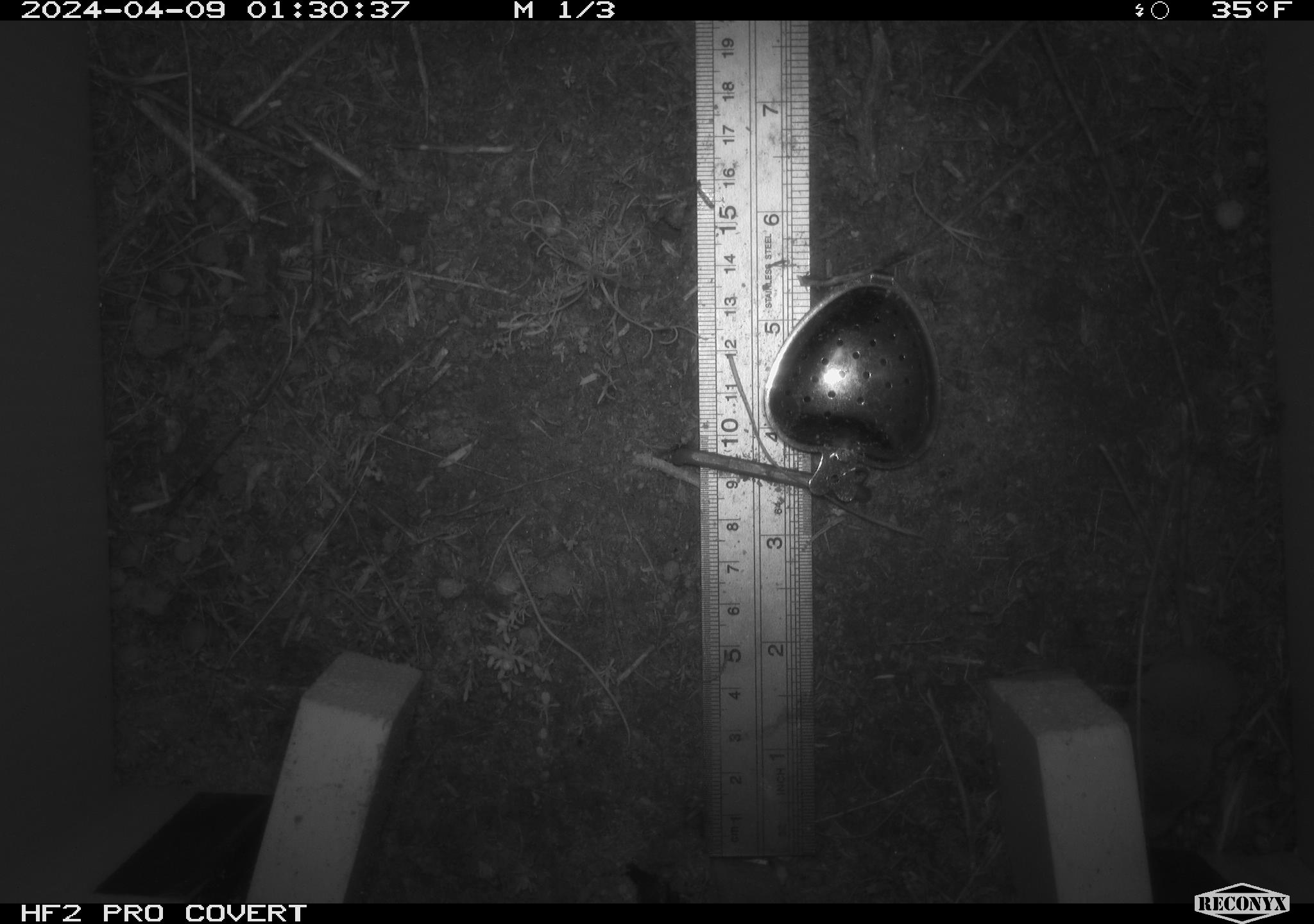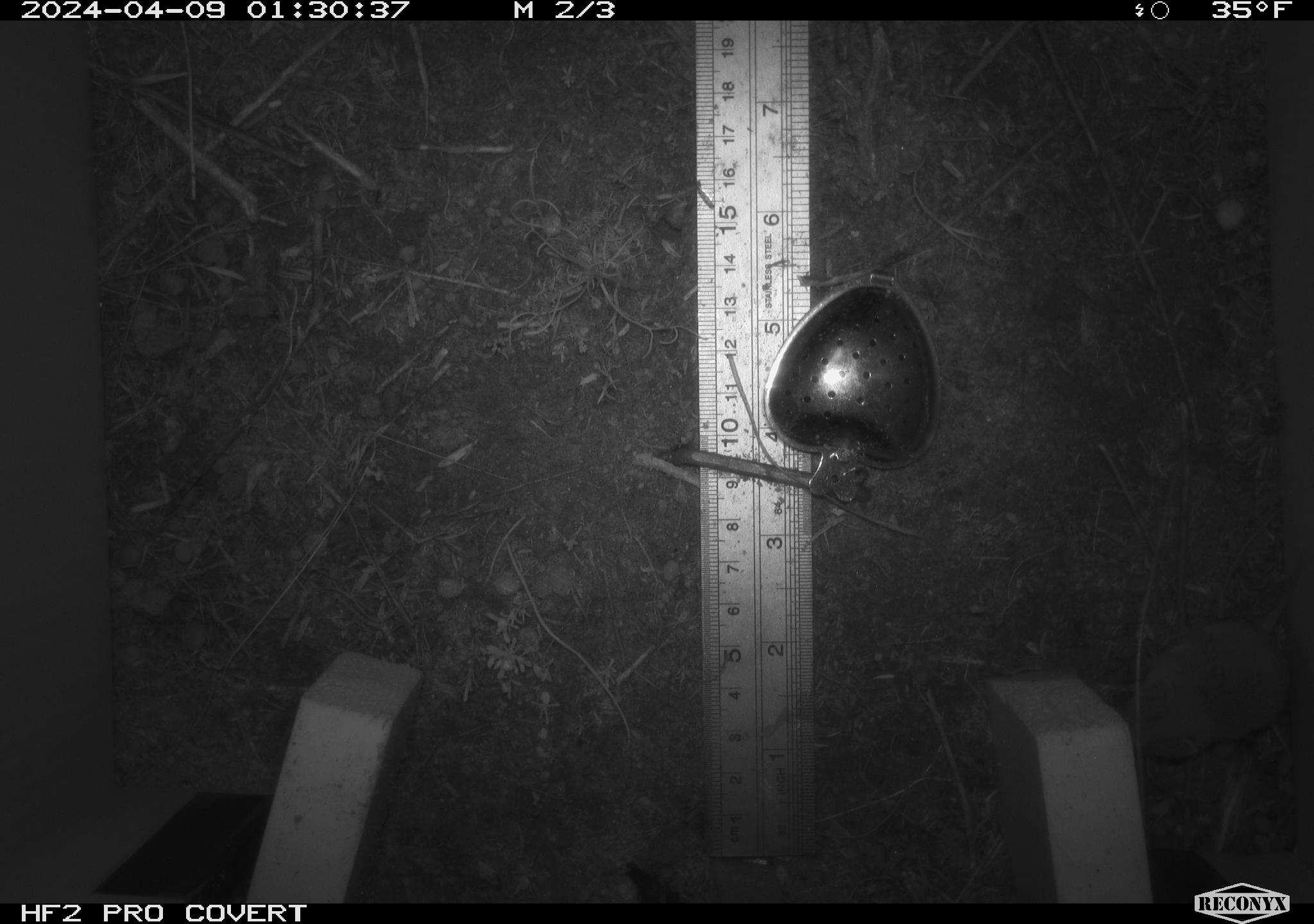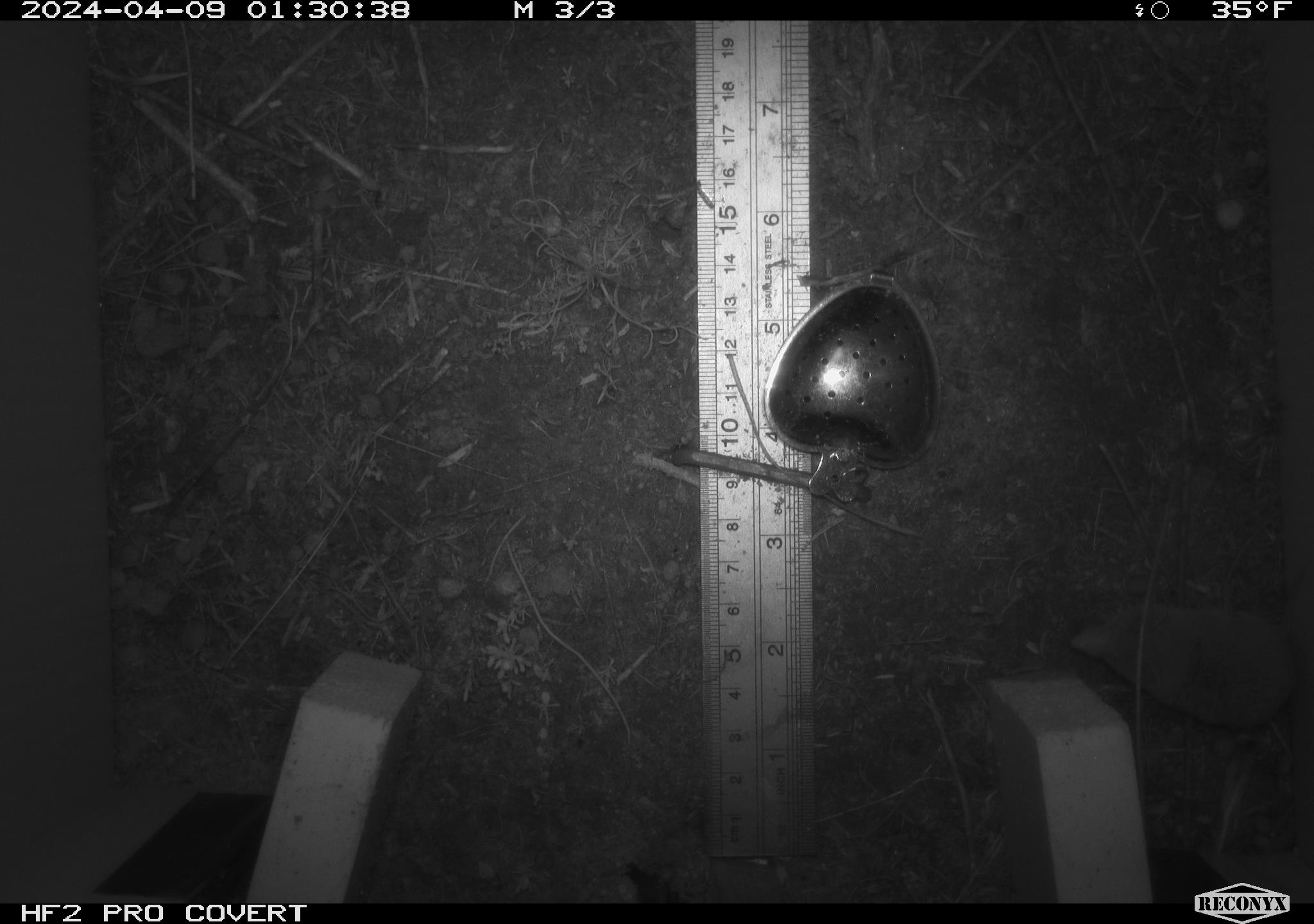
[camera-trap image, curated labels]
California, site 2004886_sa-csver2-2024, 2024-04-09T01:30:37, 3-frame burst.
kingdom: Animalia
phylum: Chordata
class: Mammalia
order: Rodentia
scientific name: Rodentia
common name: rodent